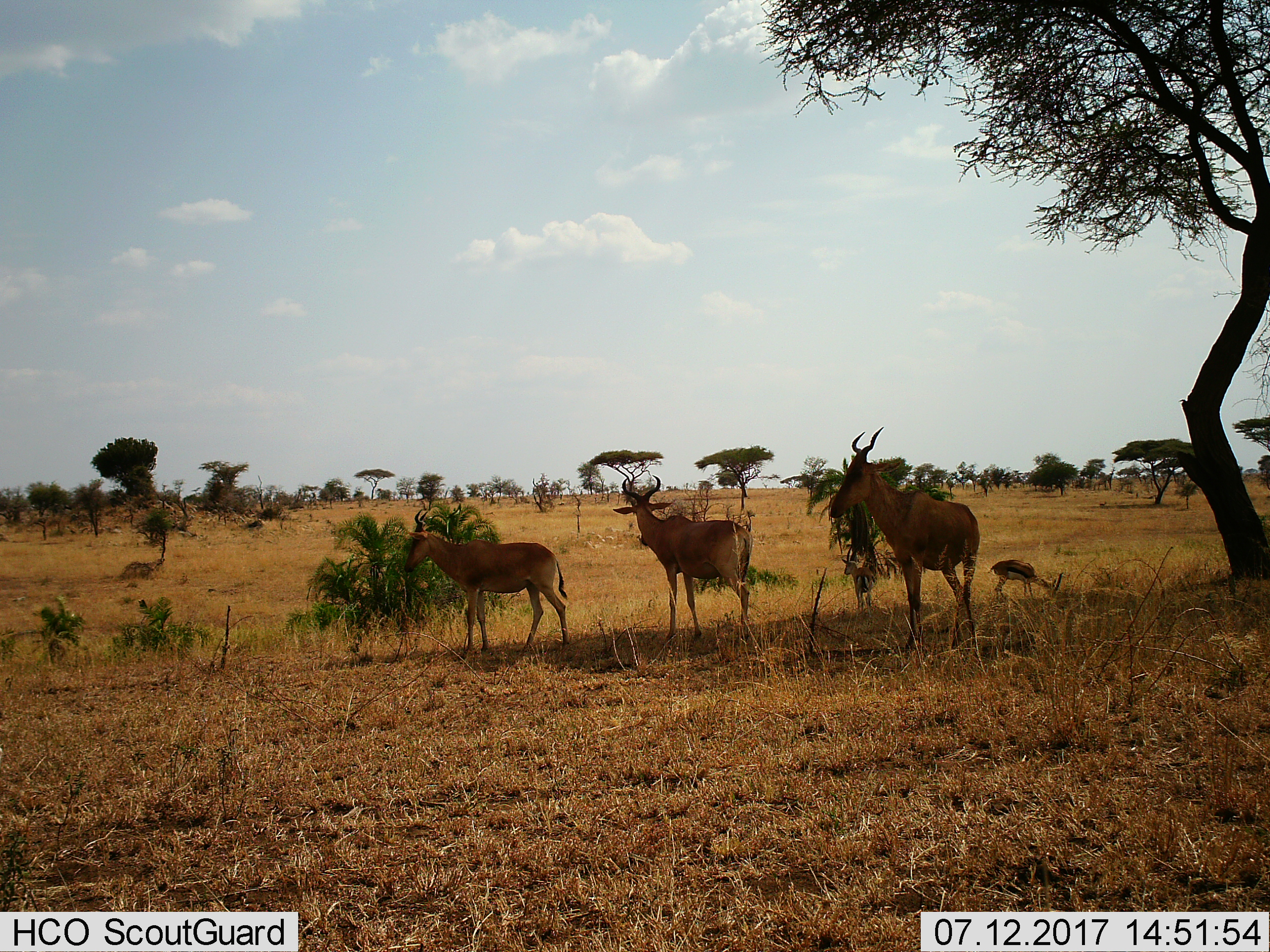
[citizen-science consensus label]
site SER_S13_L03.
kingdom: Animalia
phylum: Chordata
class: Mammalia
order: Artiodactyla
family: Bovidae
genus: Eudorcas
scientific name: Eudorcas thomsonii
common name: thomson's gazelle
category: gazellethomsons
Gazellethomsons (thomson's gazelle) (Eudorcas thomsonii), count 2. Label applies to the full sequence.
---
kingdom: Animalia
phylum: Chordata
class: Mammalia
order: Artiodactyla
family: Bovidae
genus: Alcelaphus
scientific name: Alcelaphus buselaphus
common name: hartebeest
Hartebeest (Alcelaphus buselaphus), count 3. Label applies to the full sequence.